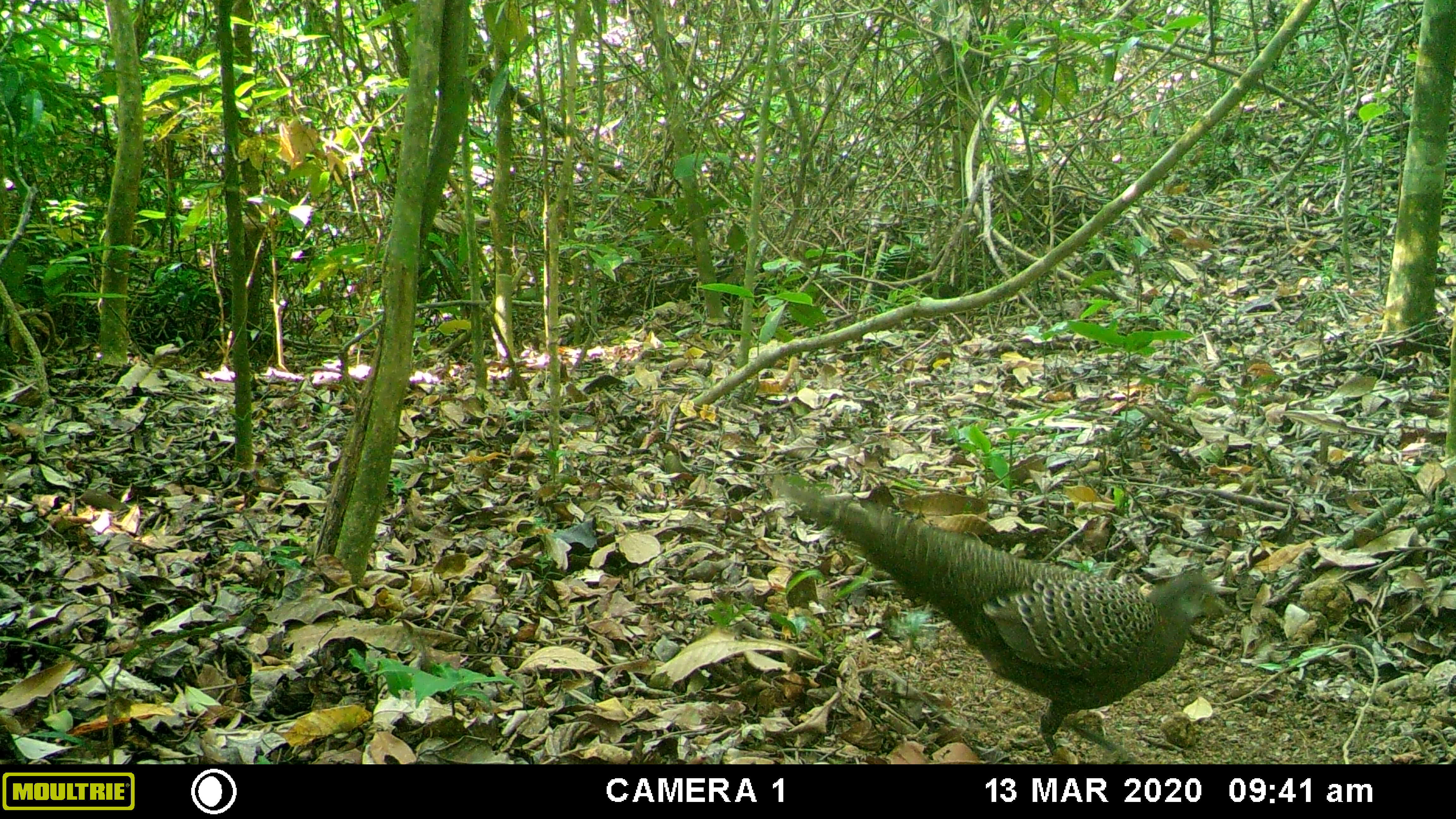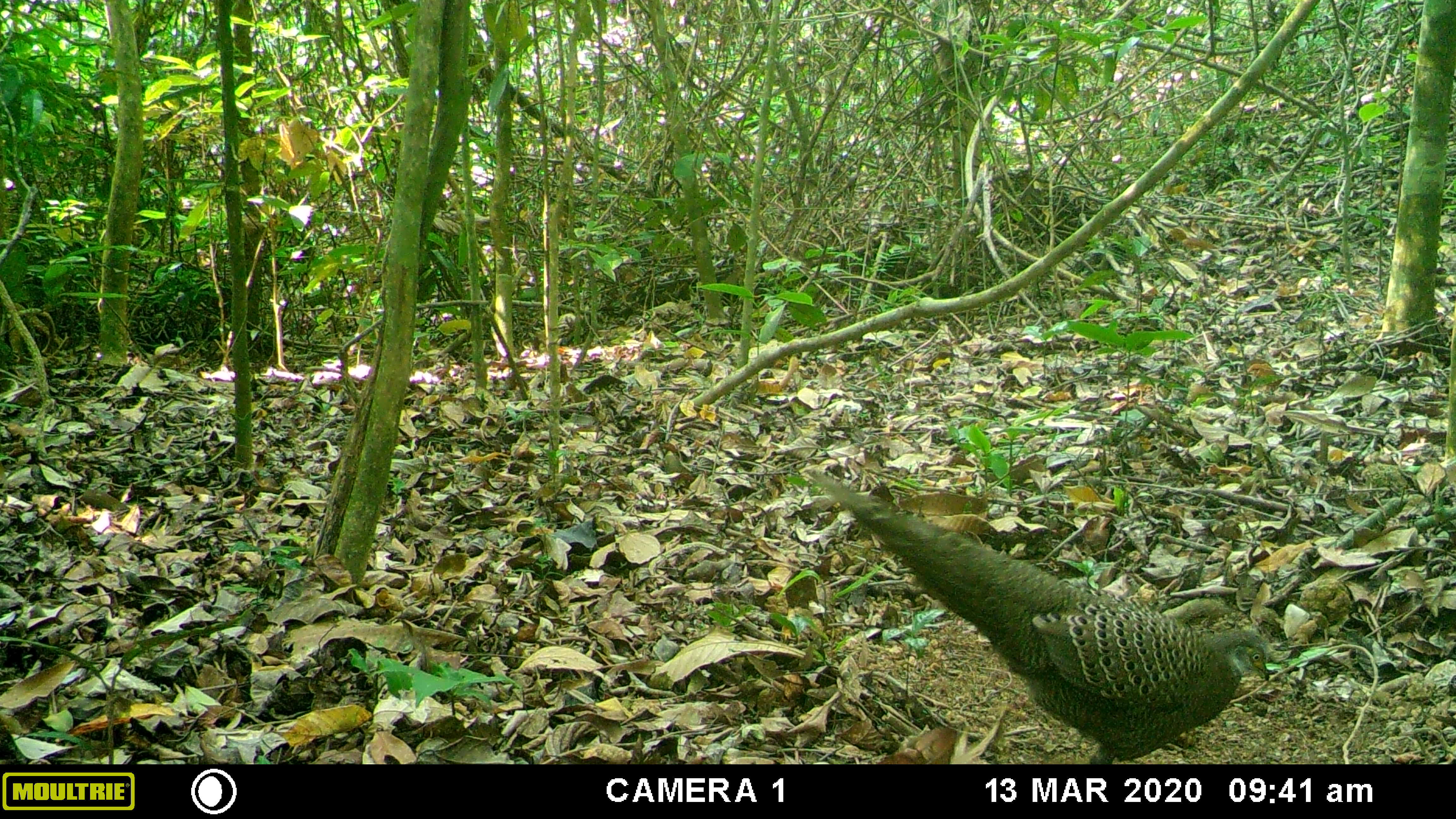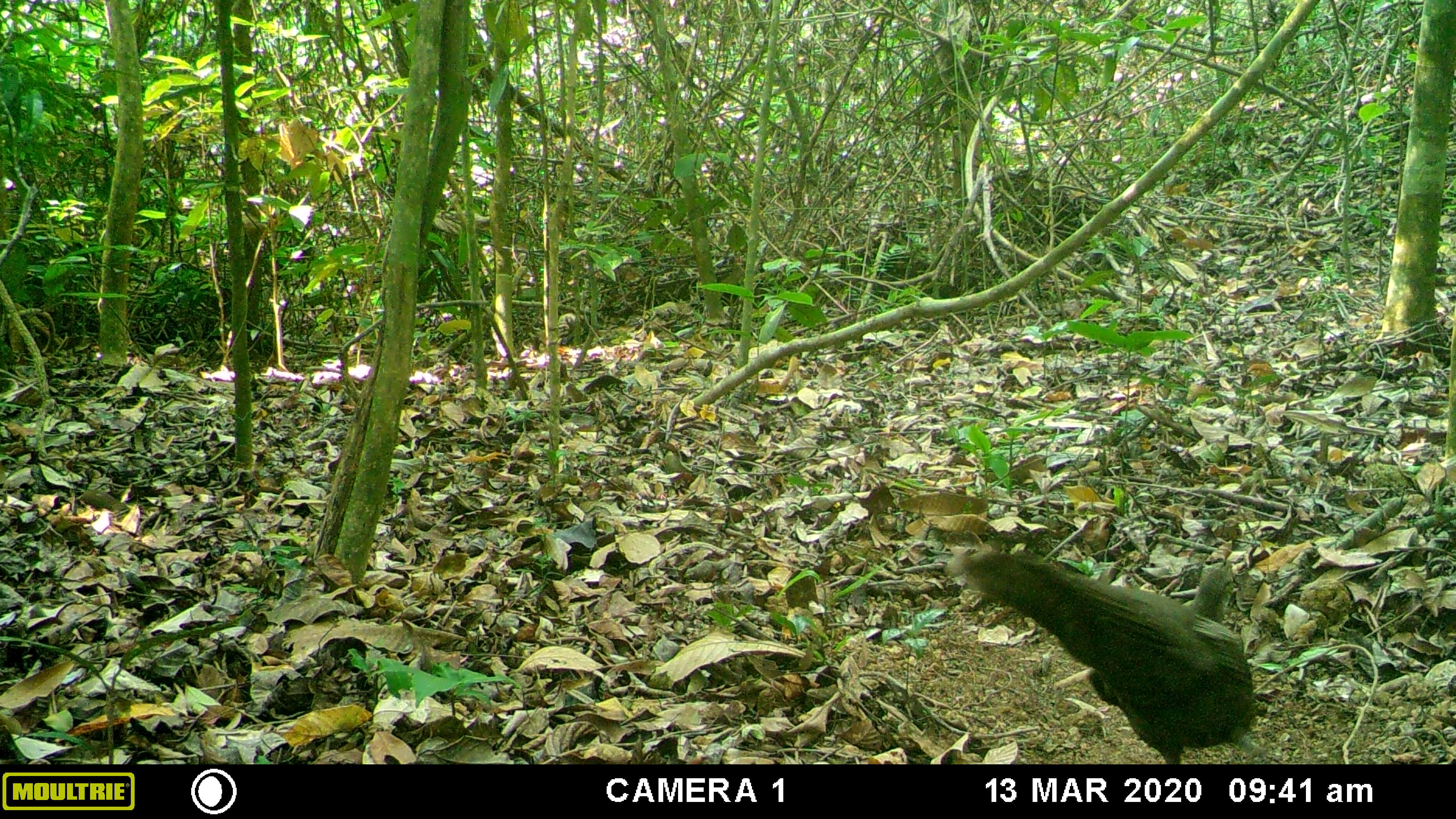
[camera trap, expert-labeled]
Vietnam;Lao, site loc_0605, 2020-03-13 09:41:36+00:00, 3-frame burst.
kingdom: Animalia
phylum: Chordata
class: Aves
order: Galliformes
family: Phasianidae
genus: Polyplectron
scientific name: Polyplectron bicalcaratum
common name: gray peacock-pheasant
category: grey peacock pheasant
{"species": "grey peacock pheasant (gray peacock-pheasant) (Polyplectron bicalcaratum)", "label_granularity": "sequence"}